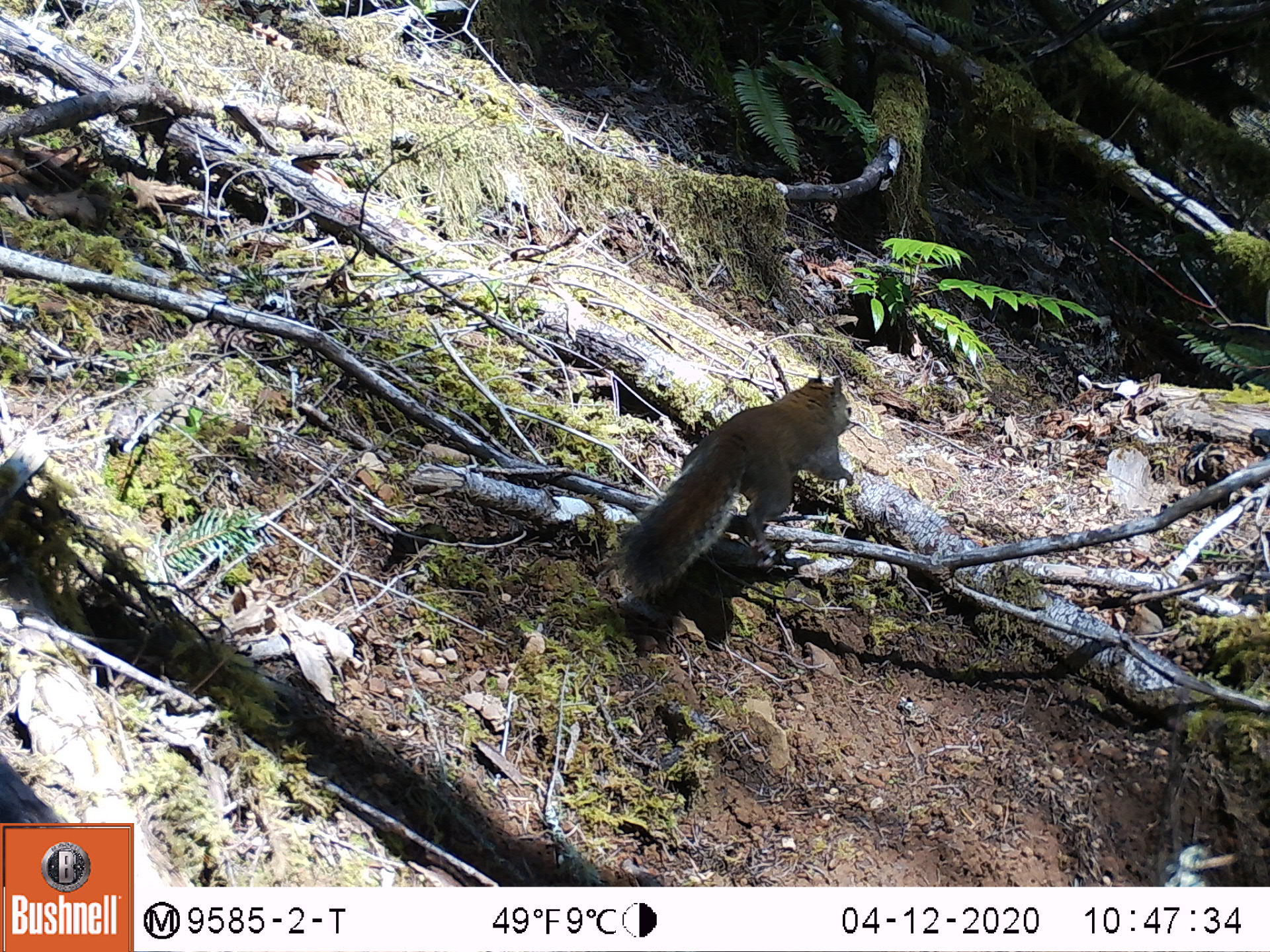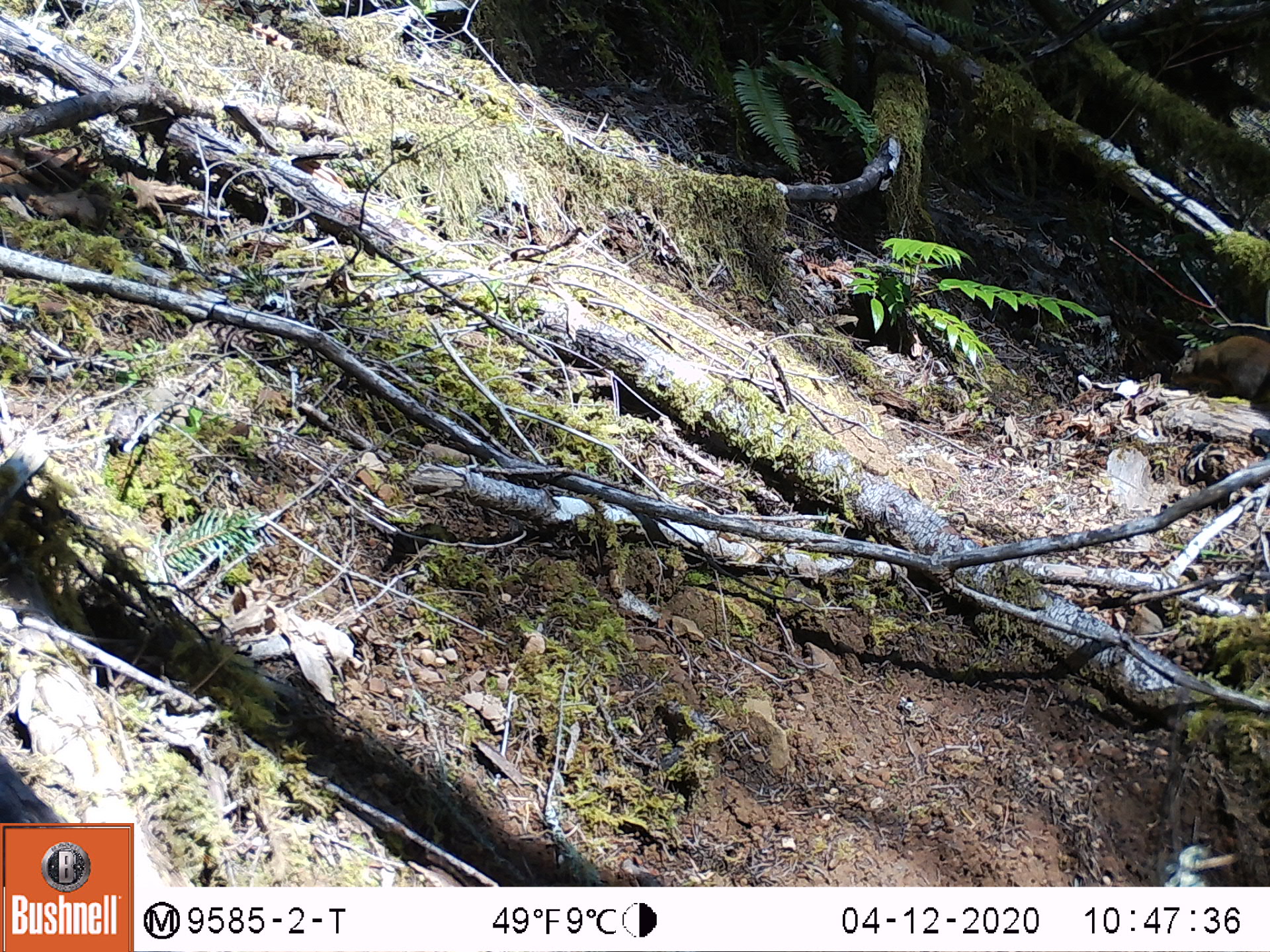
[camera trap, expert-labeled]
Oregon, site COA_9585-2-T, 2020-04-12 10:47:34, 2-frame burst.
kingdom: Animalia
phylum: Chordata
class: Mammalia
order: Rodentia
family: Sciuridae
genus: Tamiasciurus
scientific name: Tamiasciurus douglasii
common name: douglas squirrel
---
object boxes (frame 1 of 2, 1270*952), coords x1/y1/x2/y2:
douglas squirrel: 612/371/865/603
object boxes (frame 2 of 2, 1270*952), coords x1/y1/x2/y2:
douglas squirrel: 1165/327/1268/409